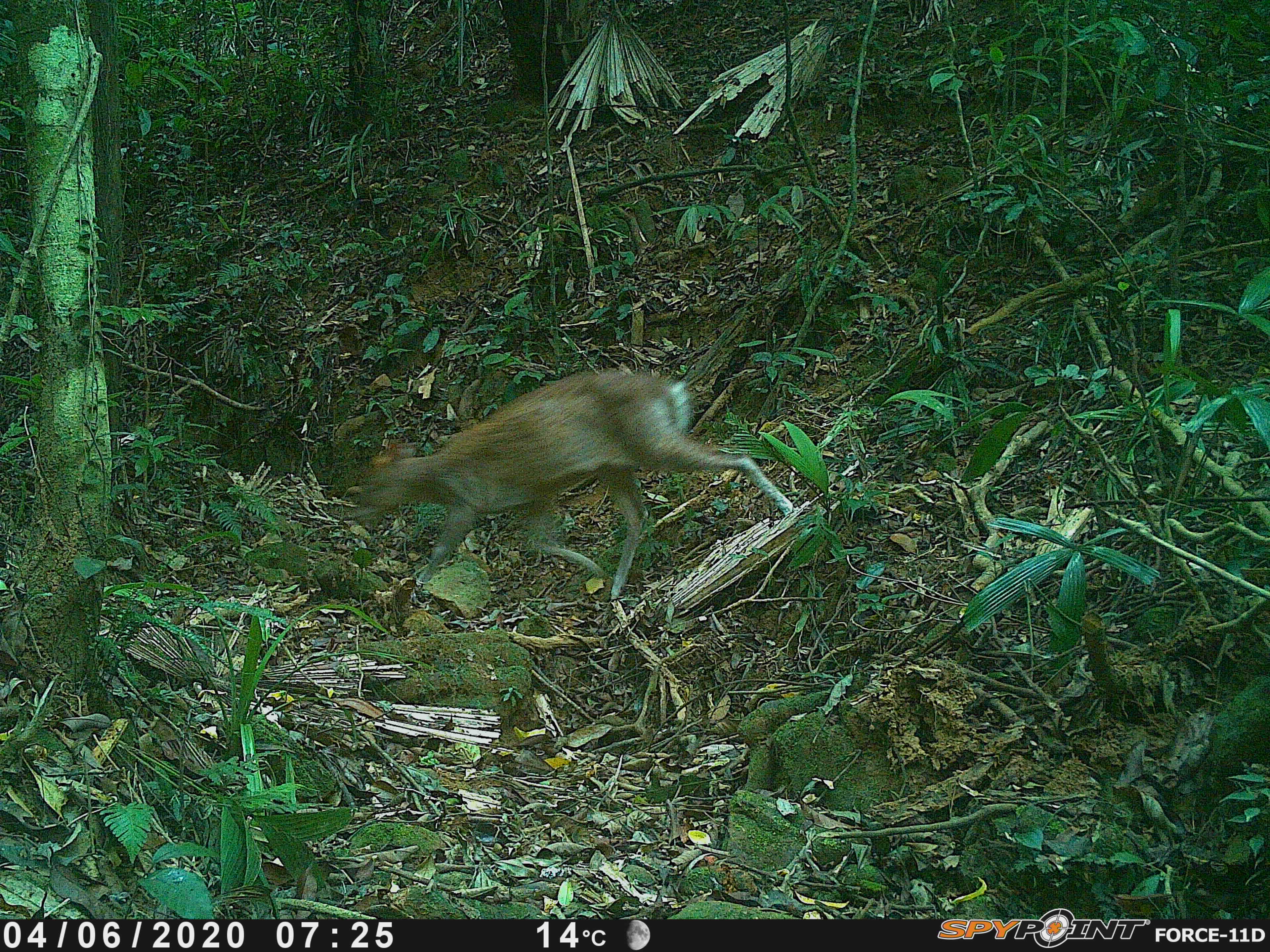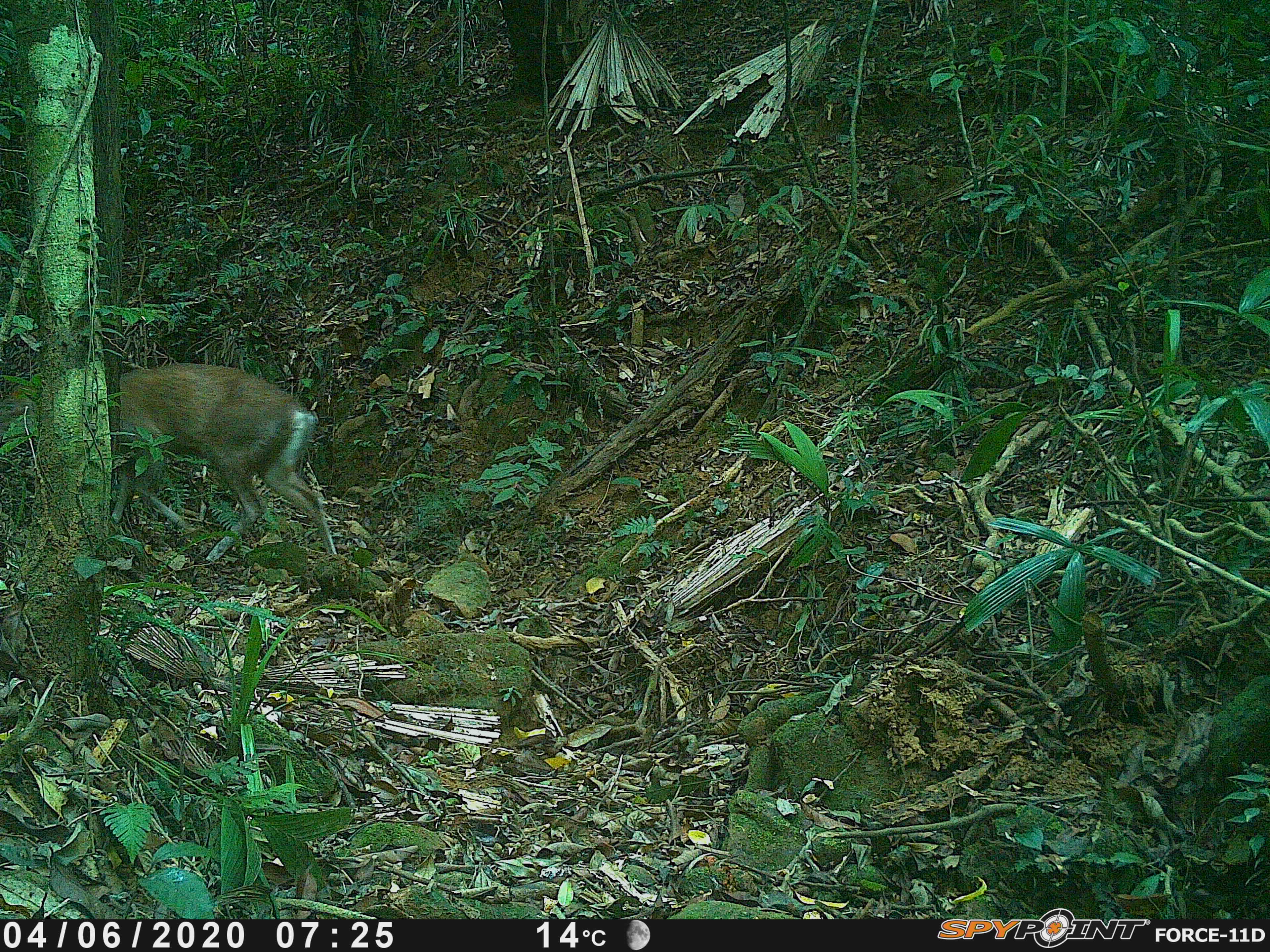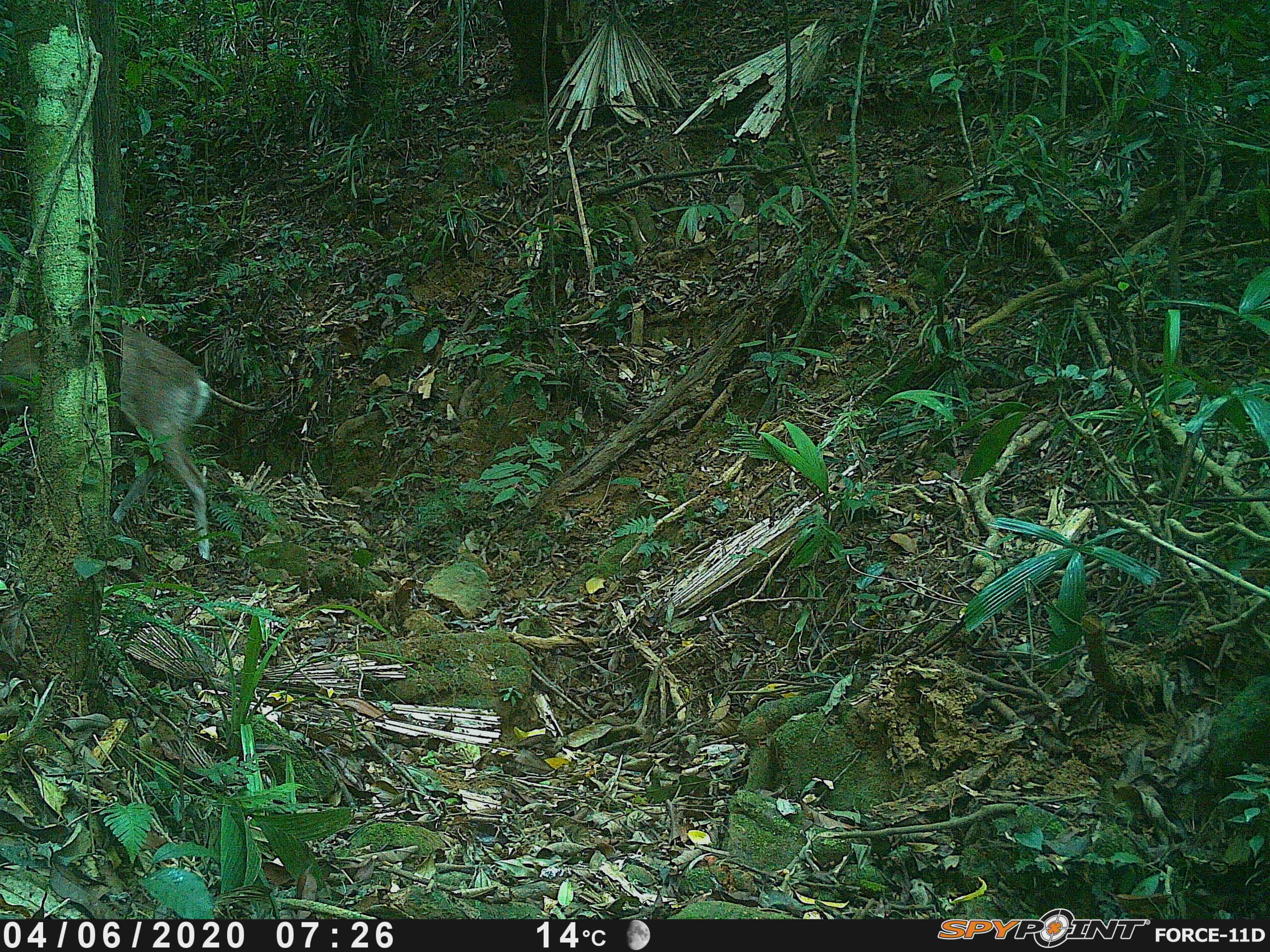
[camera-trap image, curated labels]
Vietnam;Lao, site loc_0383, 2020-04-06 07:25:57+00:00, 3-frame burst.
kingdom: Animalia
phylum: Chordata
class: Mammalia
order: Artiodactyla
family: Cervidae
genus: Muntiacus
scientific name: Muntiacus rooseveltorum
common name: roosevelt's muntjac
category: roosevelts muntjac group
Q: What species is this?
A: Roosevelts muntjac group (roosevelt's muntjac) (Muntiacus rooseveltorum).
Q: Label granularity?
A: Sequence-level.